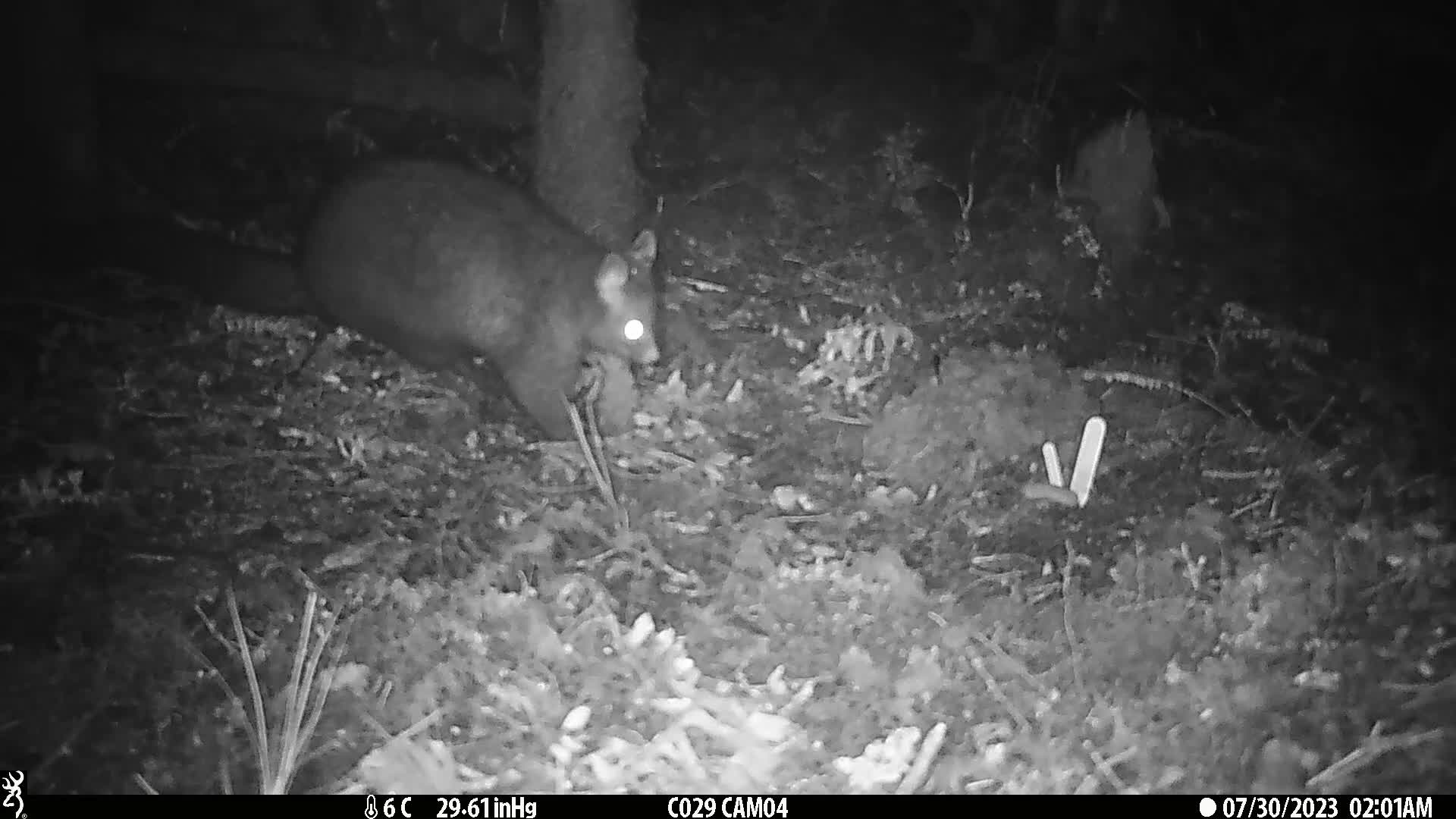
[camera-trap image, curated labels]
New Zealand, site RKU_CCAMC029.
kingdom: Animalia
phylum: Chordata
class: Mammalia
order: Diprotodontia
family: Phalangeridae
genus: Trichosurus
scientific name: Trichosurus vulpecula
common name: common brushtail possum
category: possum